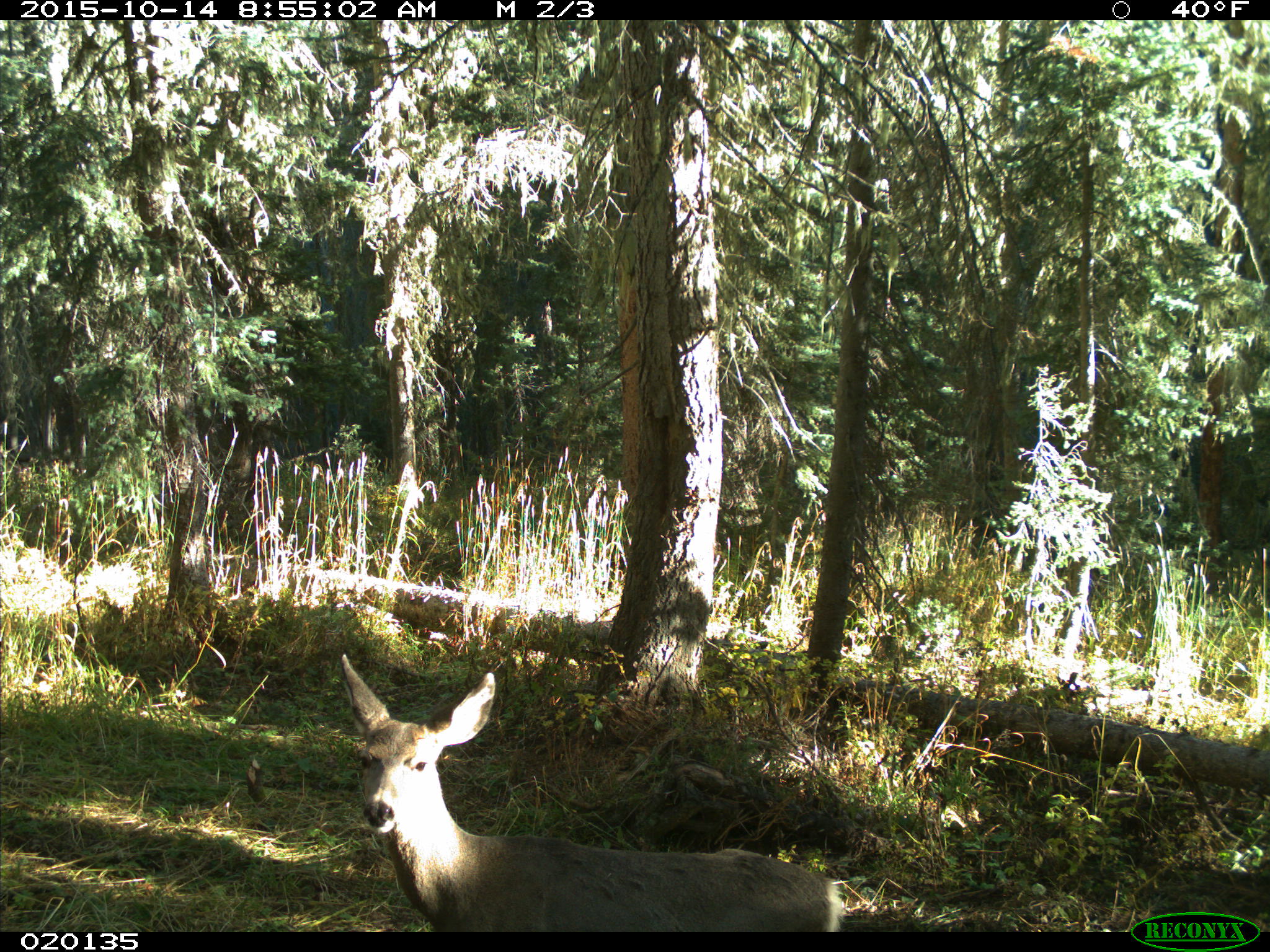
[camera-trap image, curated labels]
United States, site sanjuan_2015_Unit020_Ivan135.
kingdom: Animalia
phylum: Chordata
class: Mammalia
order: Artiodactyla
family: Cervidae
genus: Odocoileus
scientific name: Odocoileus hemionus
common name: mule deer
Odocoileus hemionus (mule deer).